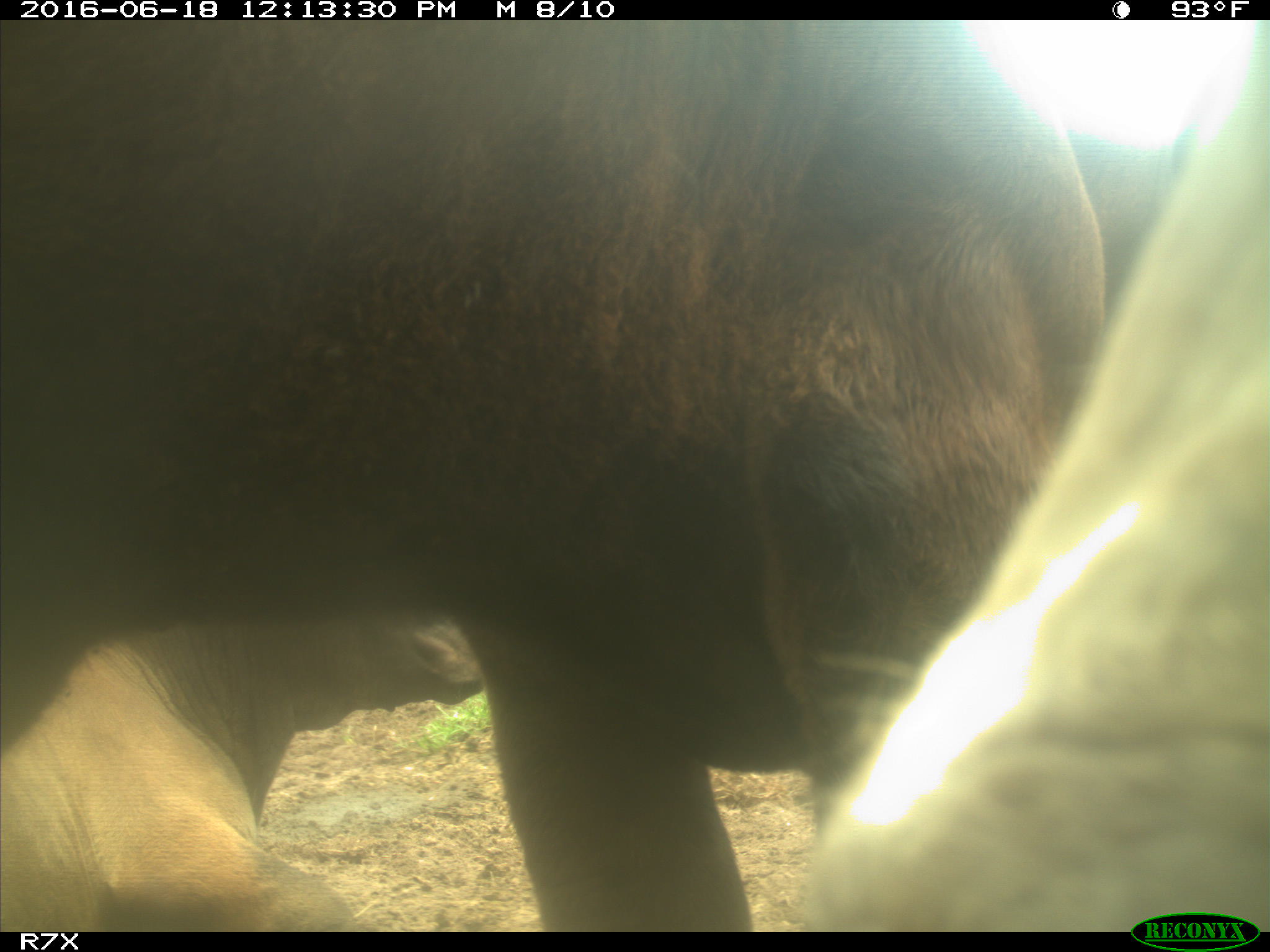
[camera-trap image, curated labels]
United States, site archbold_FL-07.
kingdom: Animalia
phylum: Chordata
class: Mammalia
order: Artiodactyla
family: Bovidae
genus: Bos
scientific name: Bos taurus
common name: domestic cow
Bos taurus (domestic cow).